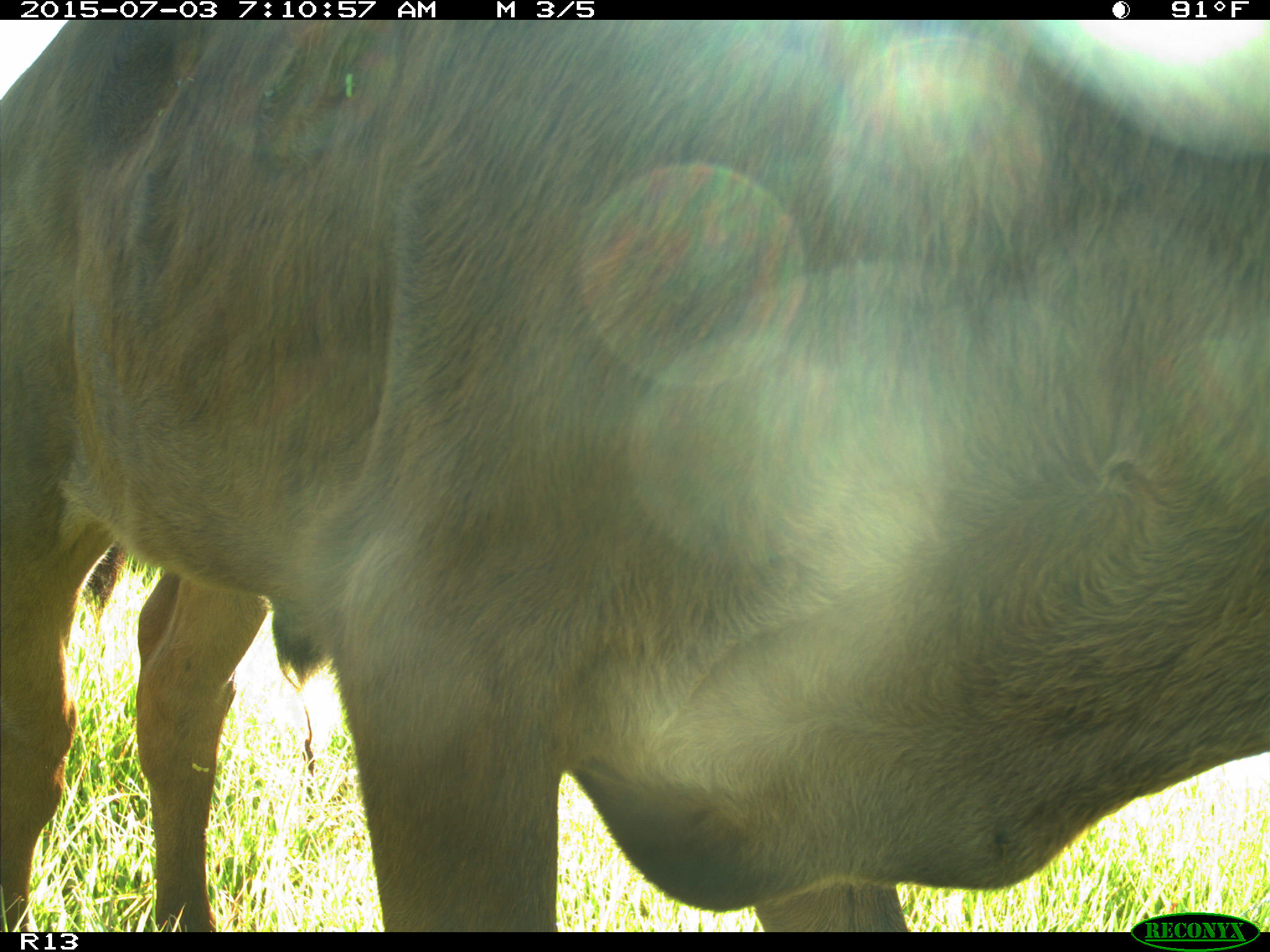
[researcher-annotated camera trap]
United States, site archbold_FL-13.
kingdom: Animalia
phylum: Chordata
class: Mammalia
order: Artiodactyla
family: Bovidae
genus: Bos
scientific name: Bos taurus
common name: domestic cow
Bos taurus (domestic cow).